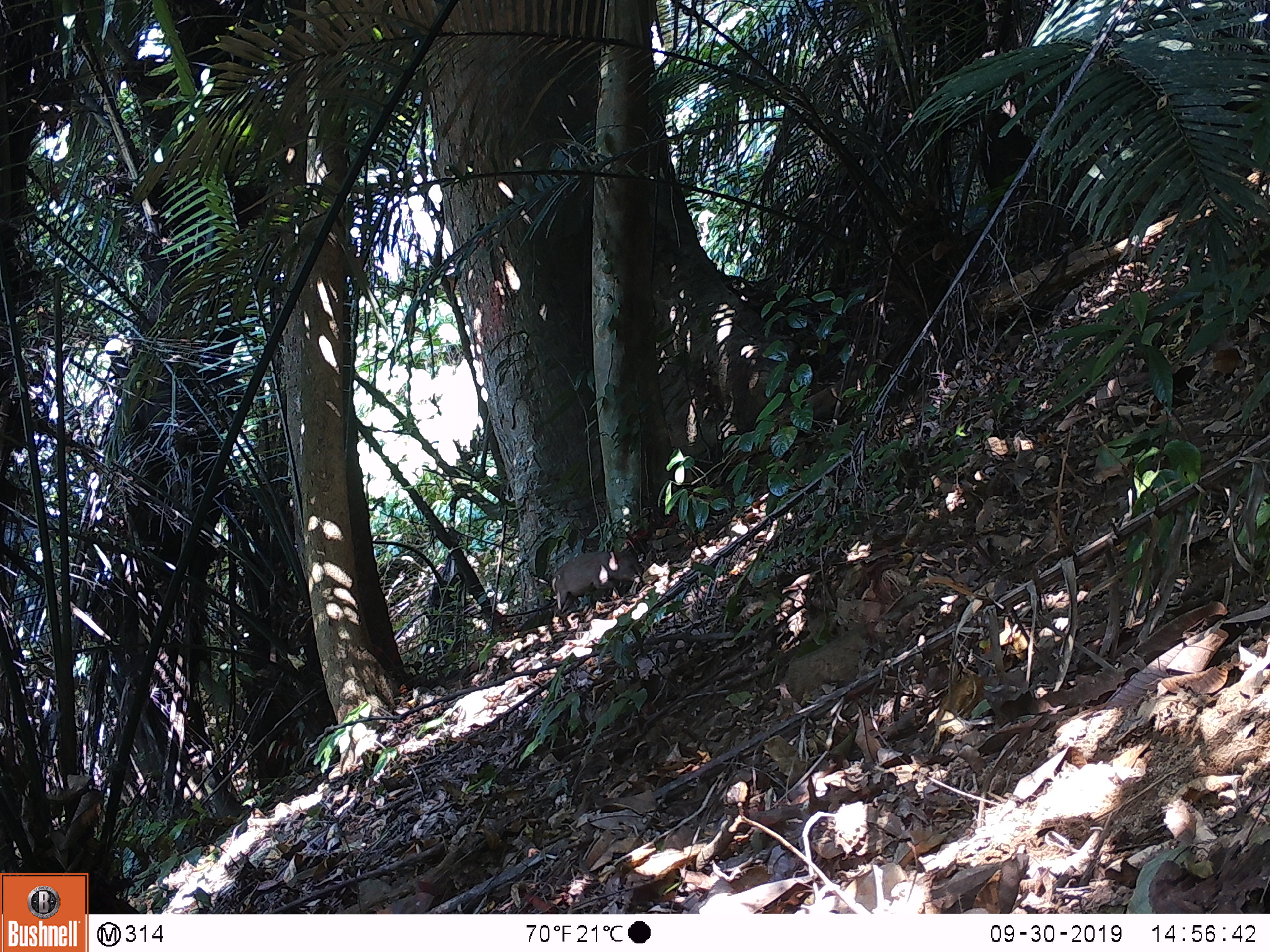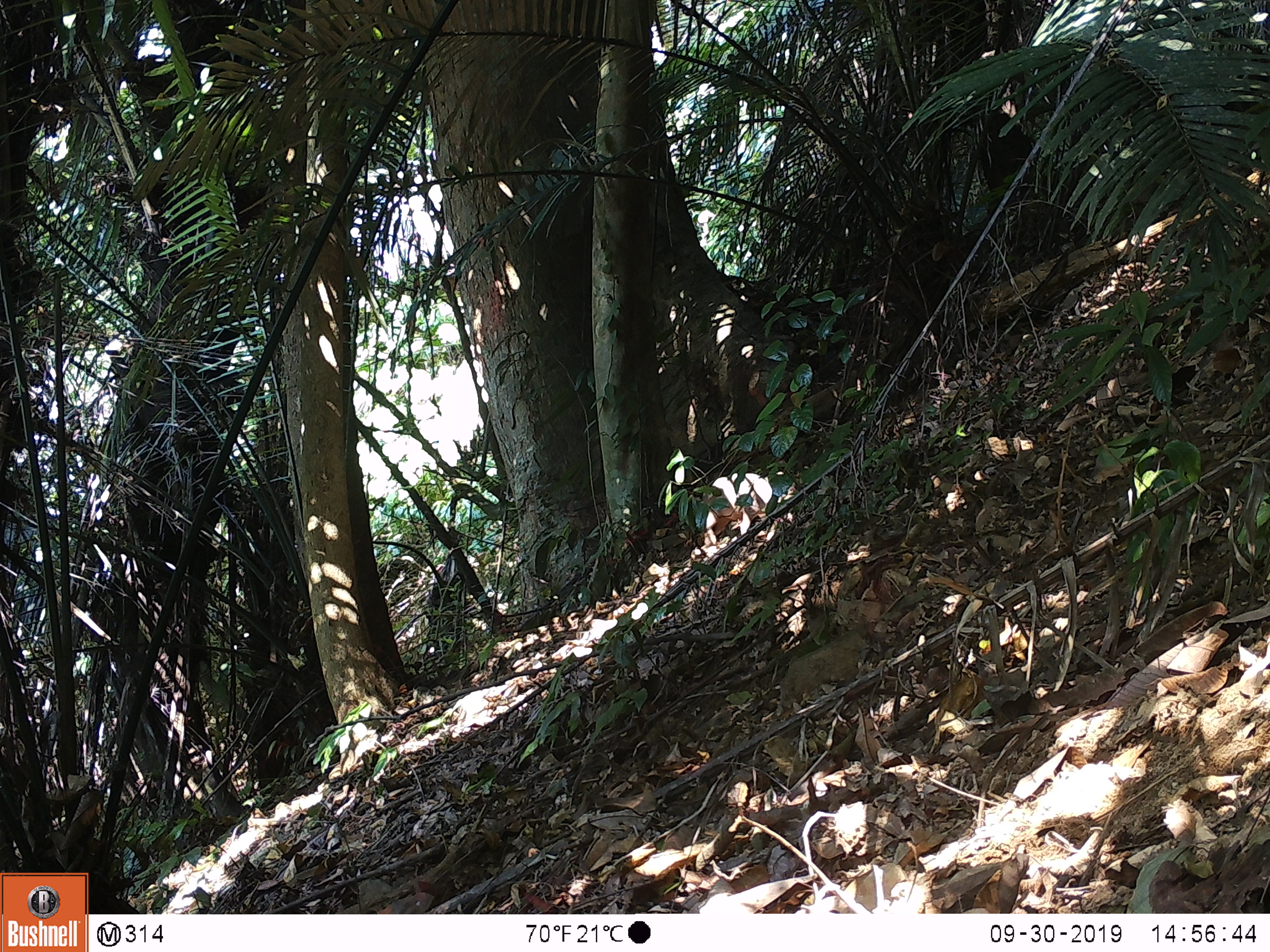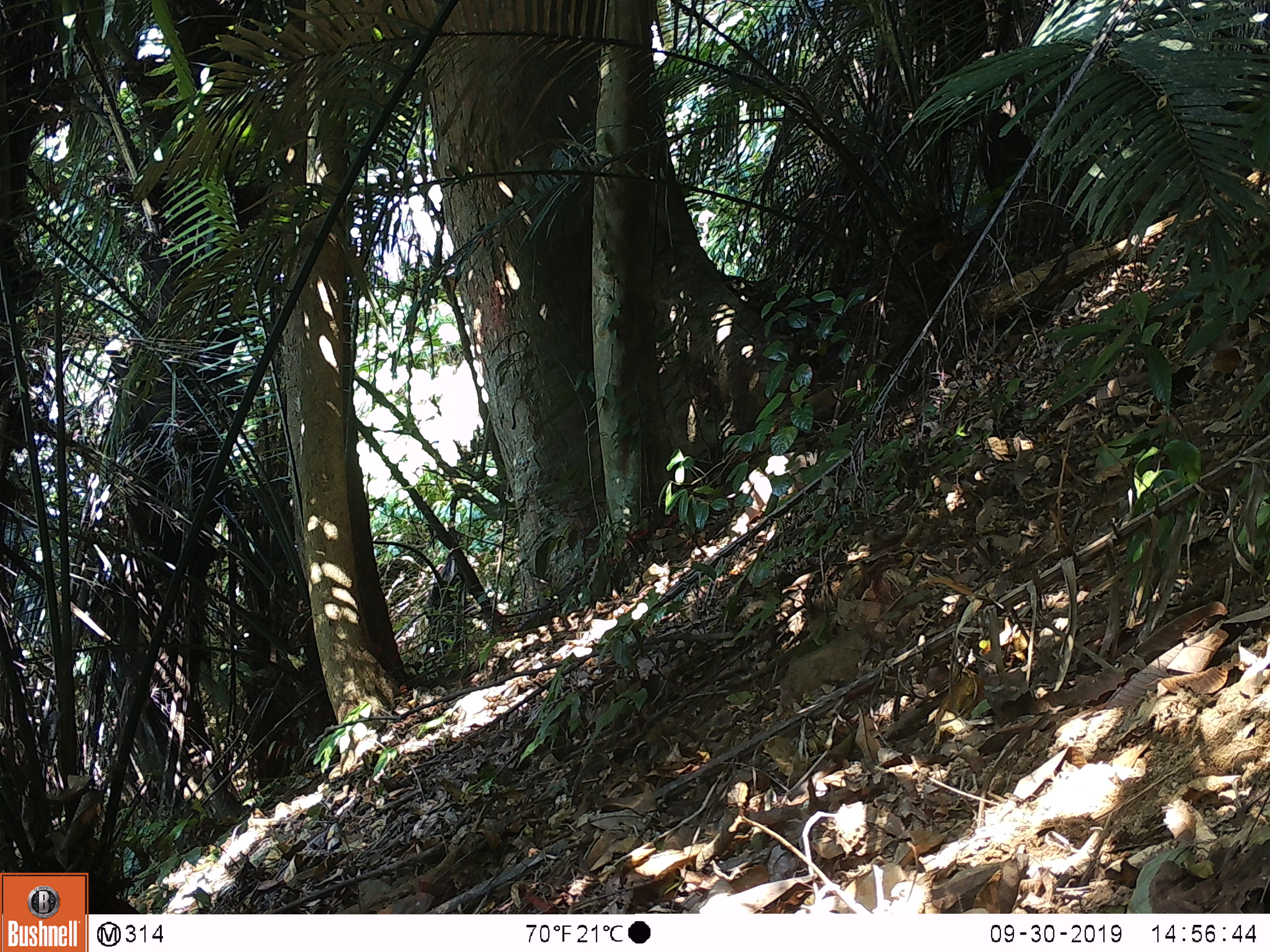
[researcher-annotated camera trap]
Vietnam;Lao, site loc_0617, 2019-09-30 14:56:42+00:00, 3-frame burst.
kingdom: Animalia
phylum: Chordata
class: Mammalia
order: Artiodactyla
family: Suidae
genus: Sus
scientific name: Sus scrofa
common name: eurasian wild pig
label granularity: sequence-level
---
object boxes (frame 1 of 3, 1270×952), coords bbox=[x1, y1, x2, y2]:
eurasian wild pig: bbox=[549, 550, 643, 612]